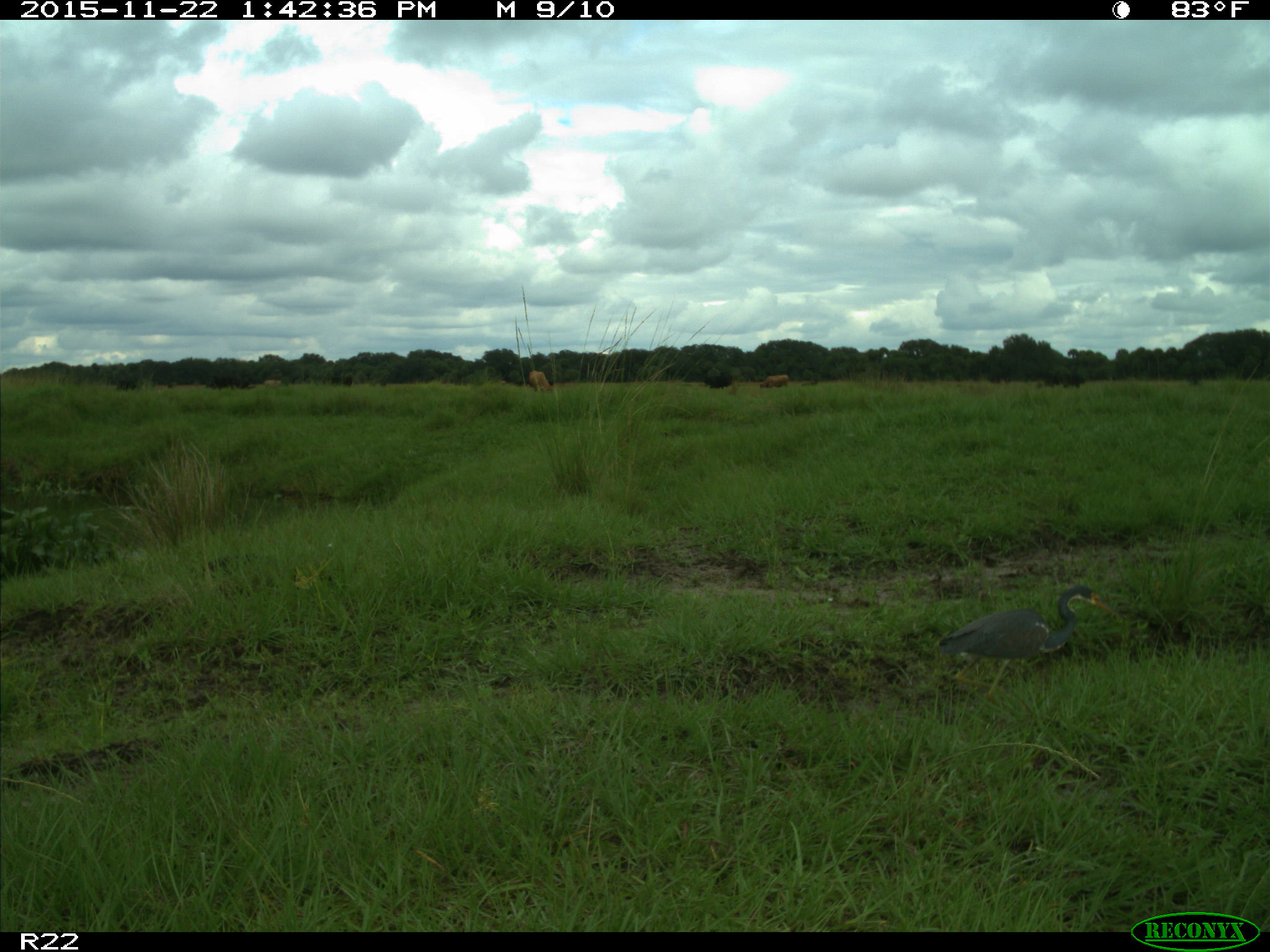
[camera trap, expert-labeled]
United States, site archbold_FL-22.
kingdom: Animalia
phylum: Chordata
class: Mammalia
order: Artiodactyla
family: Bovidae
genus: Bos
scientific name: Bos taurus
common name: domestic cow